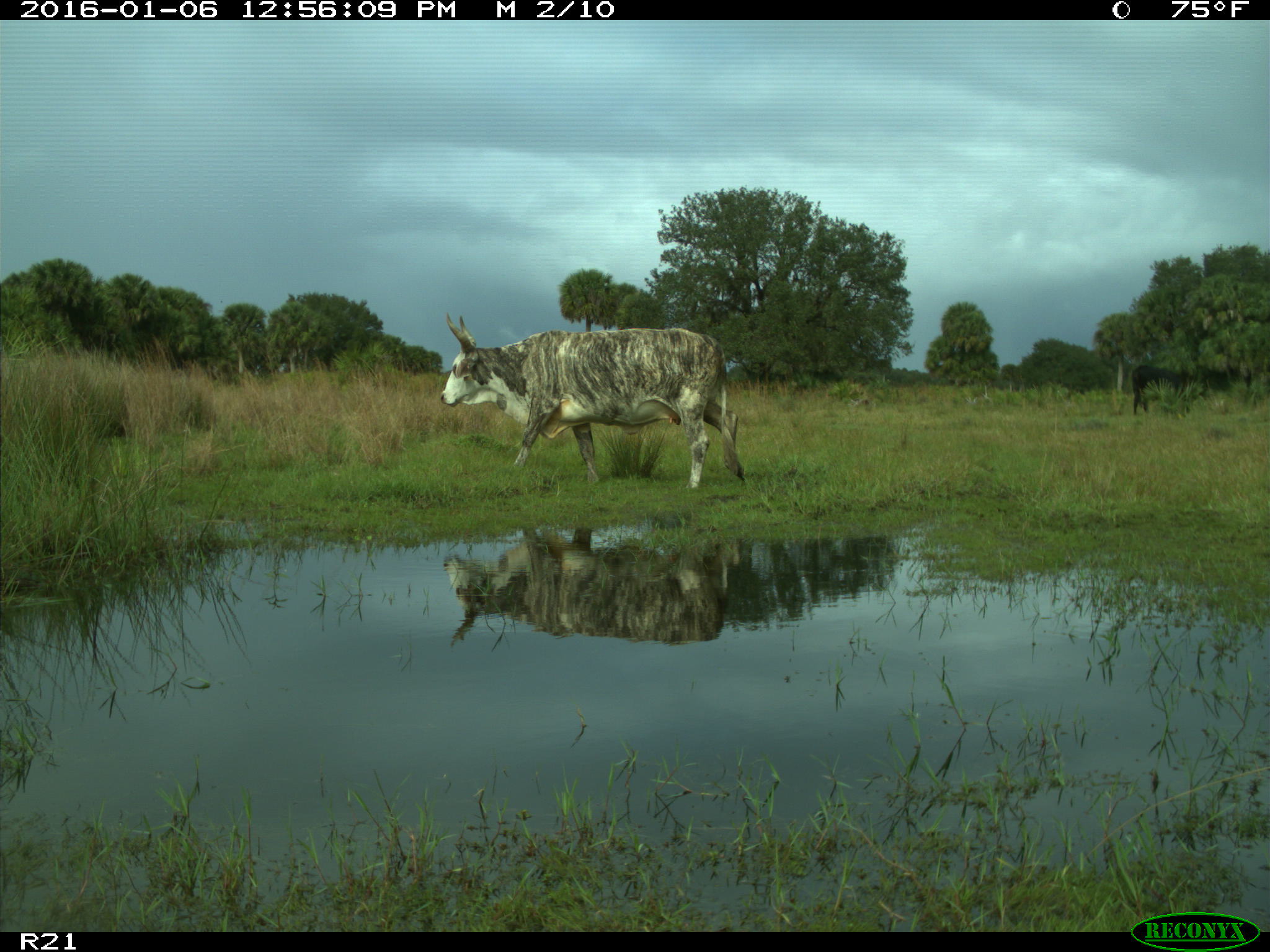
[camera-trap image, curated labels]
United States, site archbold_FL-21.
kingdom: Animalia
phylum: Chordata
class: Mammalia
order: Artiodactyla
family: Bovidae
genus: Bos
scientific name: Bos taurus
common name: domestic cow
Bos taurus (domestic cow).